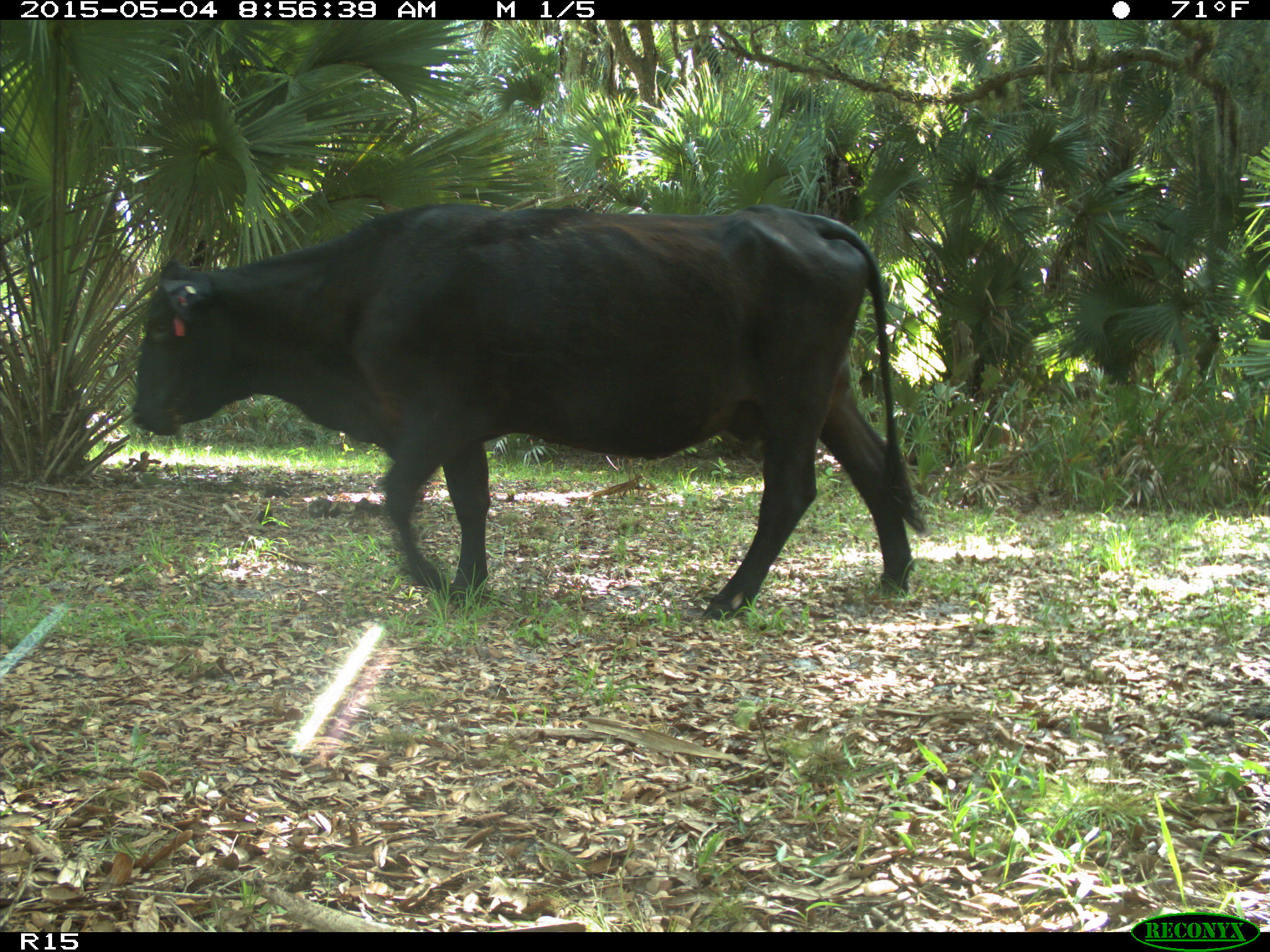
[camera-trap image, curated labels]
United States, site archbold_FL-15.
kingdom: Animalia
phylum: Chordata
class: Mammalia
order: Artiodactyla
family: Bovidae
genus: Bos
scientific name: Bos taurus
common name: domestic cow